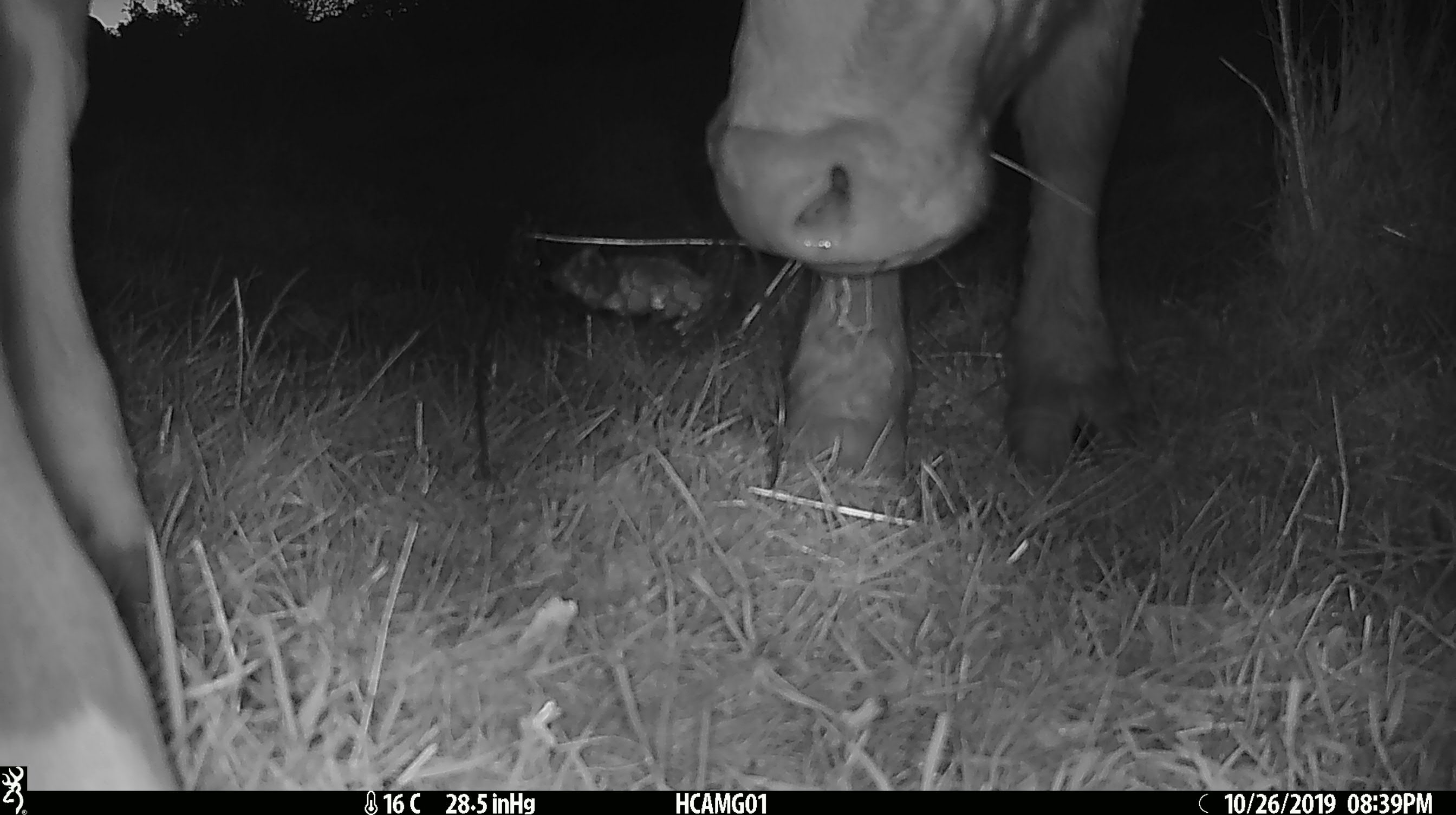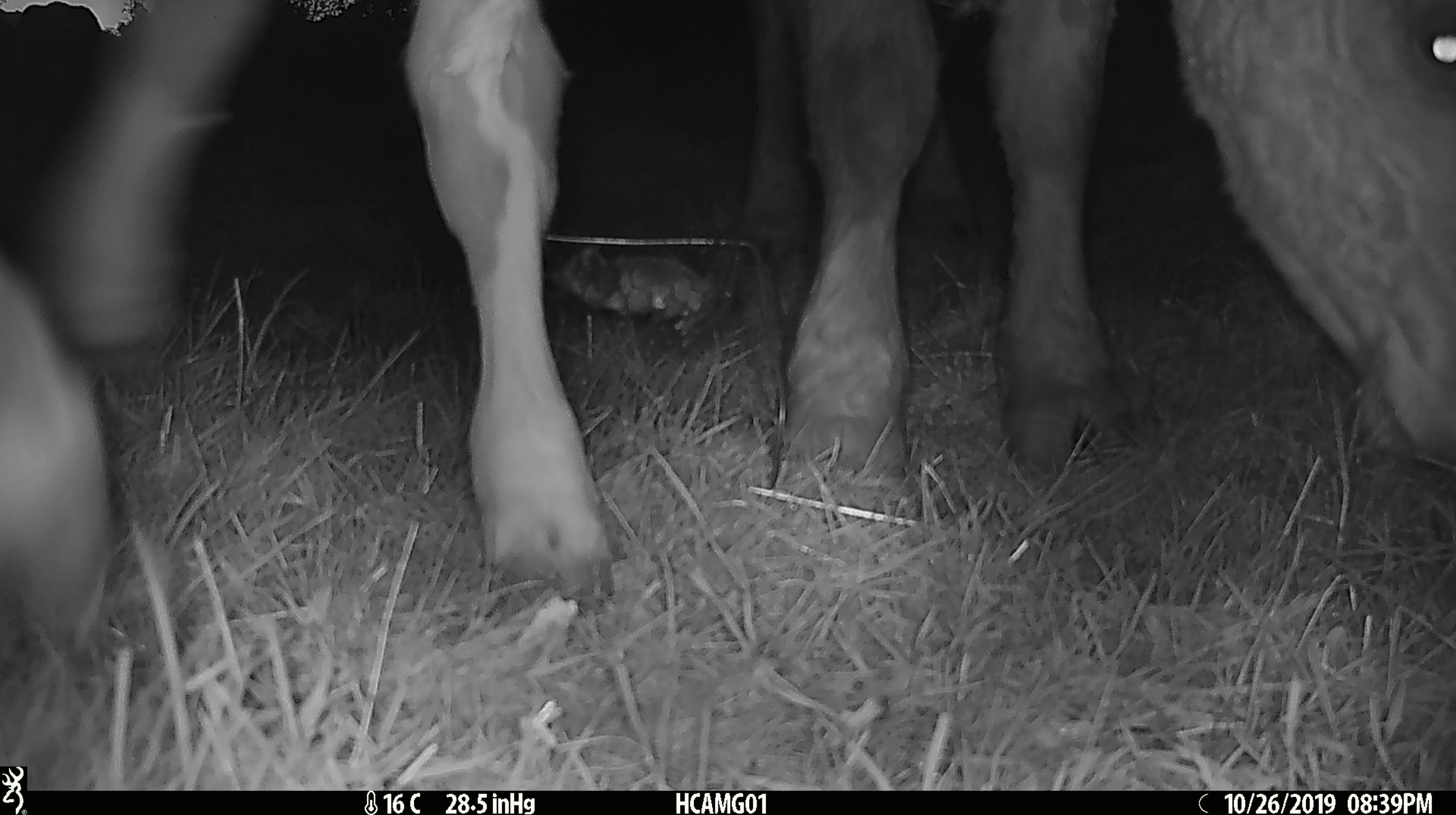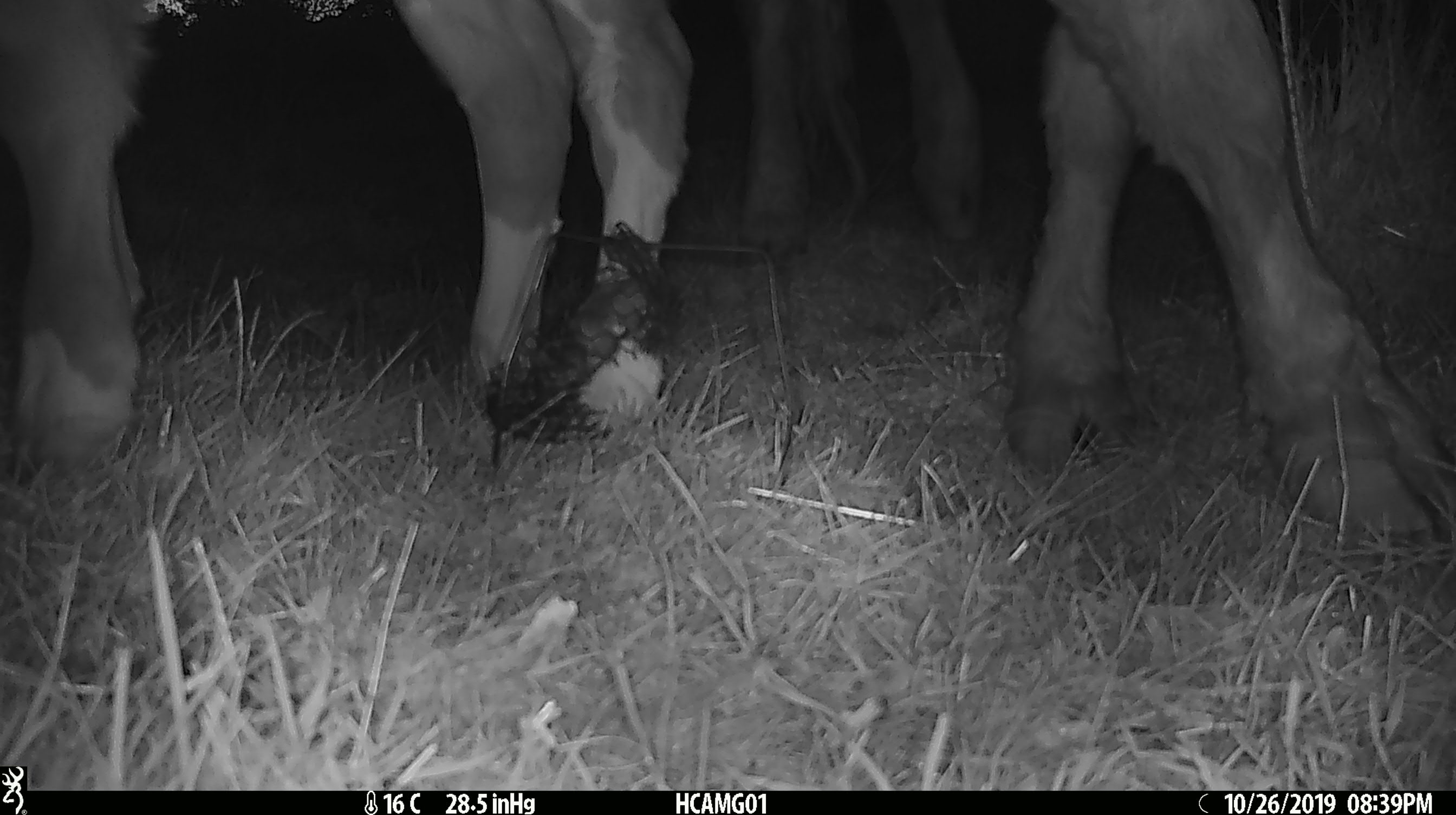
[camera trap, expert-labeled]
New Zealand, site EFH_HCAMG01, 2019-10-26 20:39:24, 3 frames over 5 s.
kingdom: Animalia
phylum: Chordata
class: Mammalia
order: Artiodactyla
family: Bovidae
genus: Bos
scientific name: Bos taurus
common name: domestic cow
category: cow